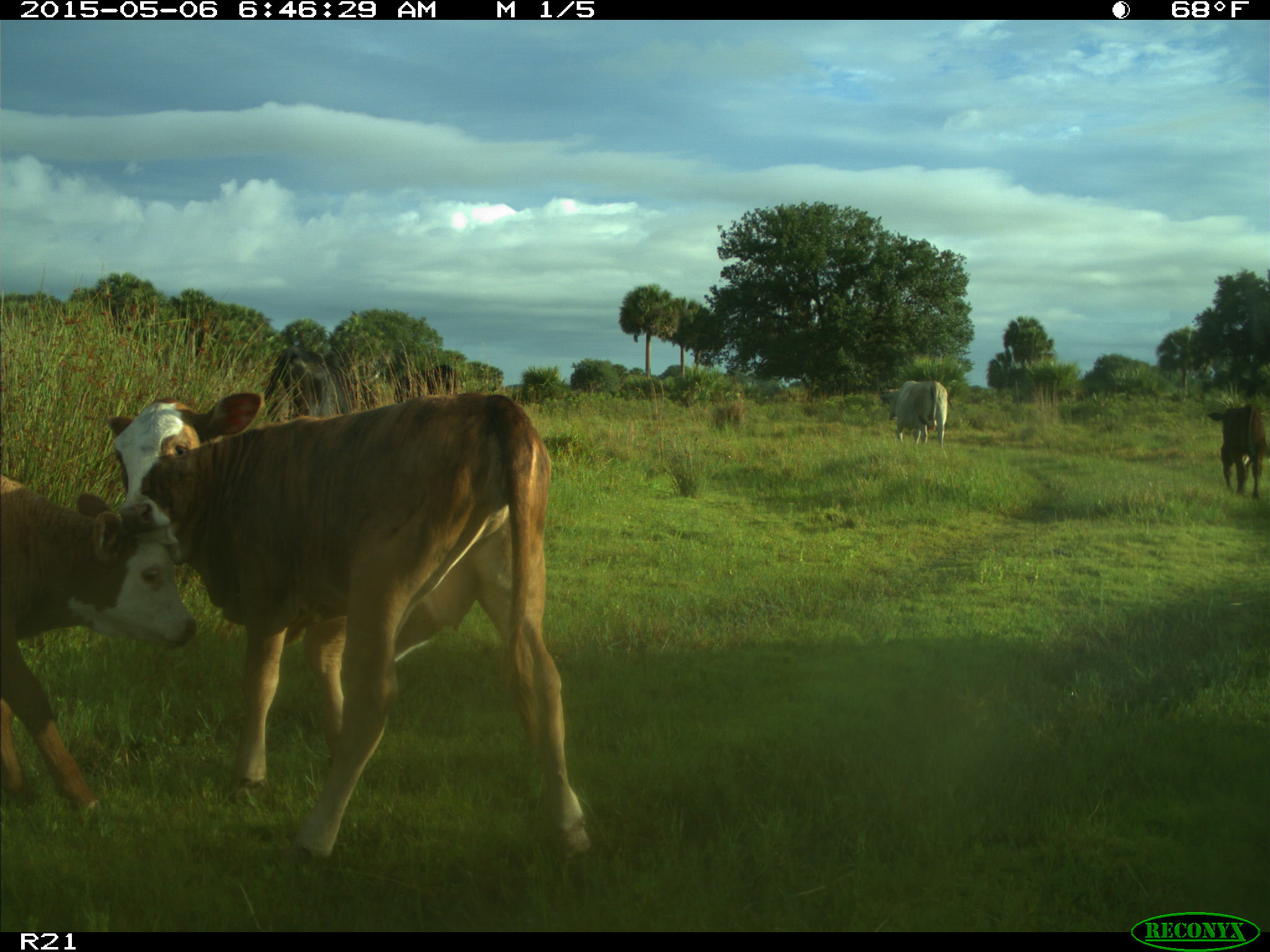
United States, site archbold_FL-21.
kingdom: Animalia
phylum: Chordata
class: Mammalia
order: Artiodactyla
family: Bovidae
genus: Bos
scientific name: Bos taurus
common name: domestic cow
Bos taurus (domestic cow).